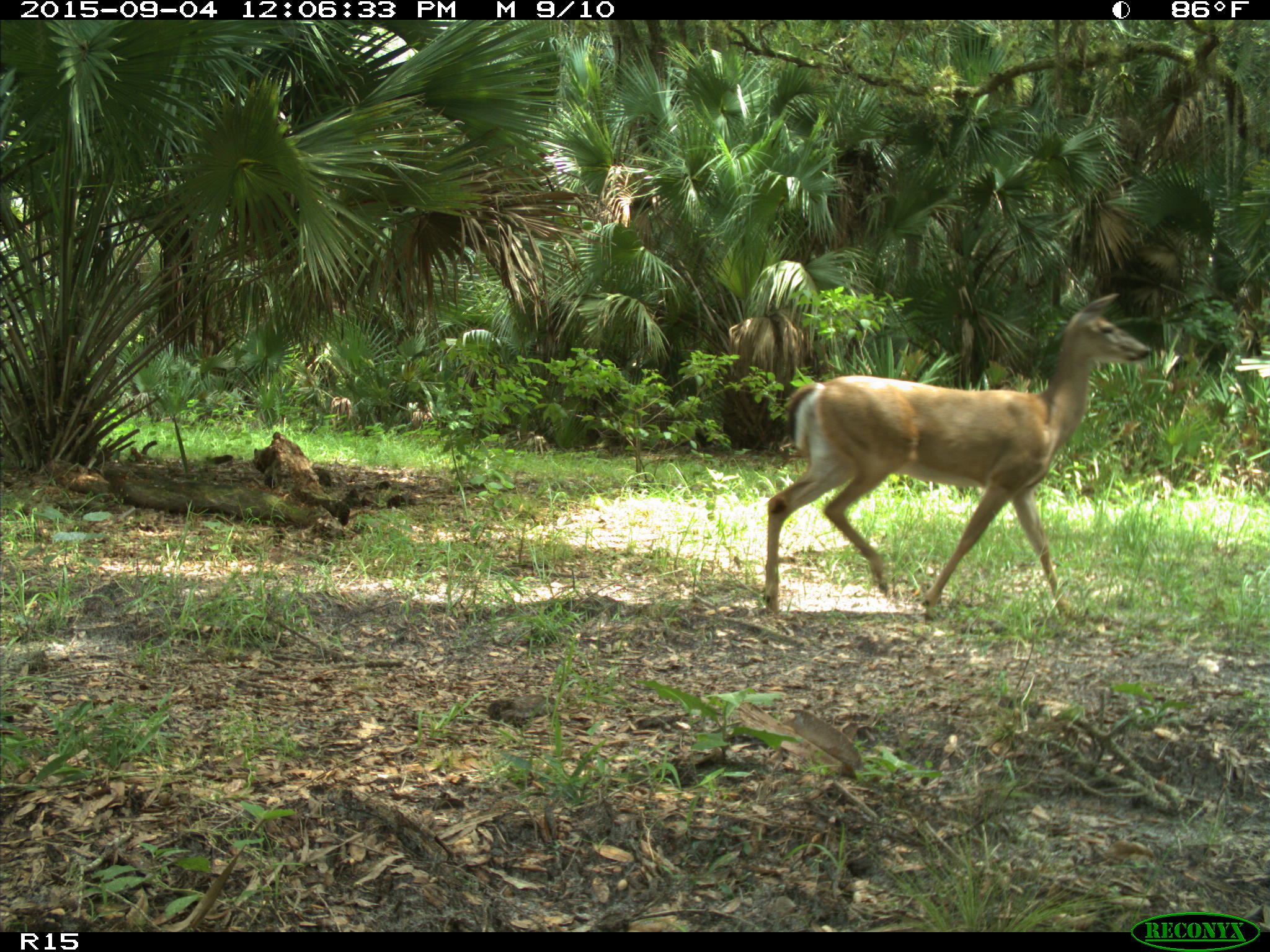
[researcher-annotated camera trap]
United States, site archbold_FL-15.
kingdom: Animalia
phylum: Chordata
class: Mammalia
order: Artiodactyla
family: Cervidae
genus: Odocoileus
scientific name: Odocoileus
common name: deer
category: unidentified deer